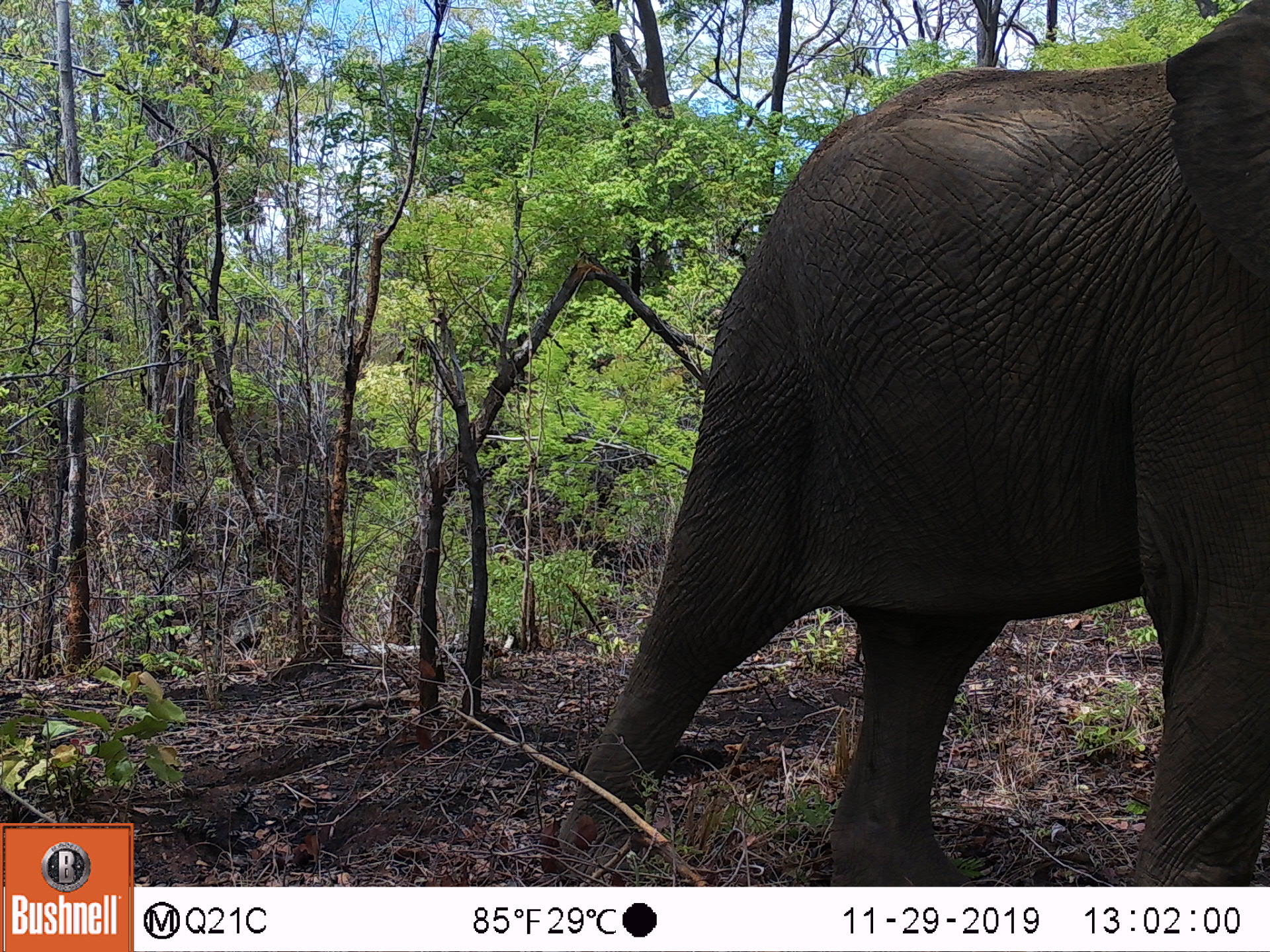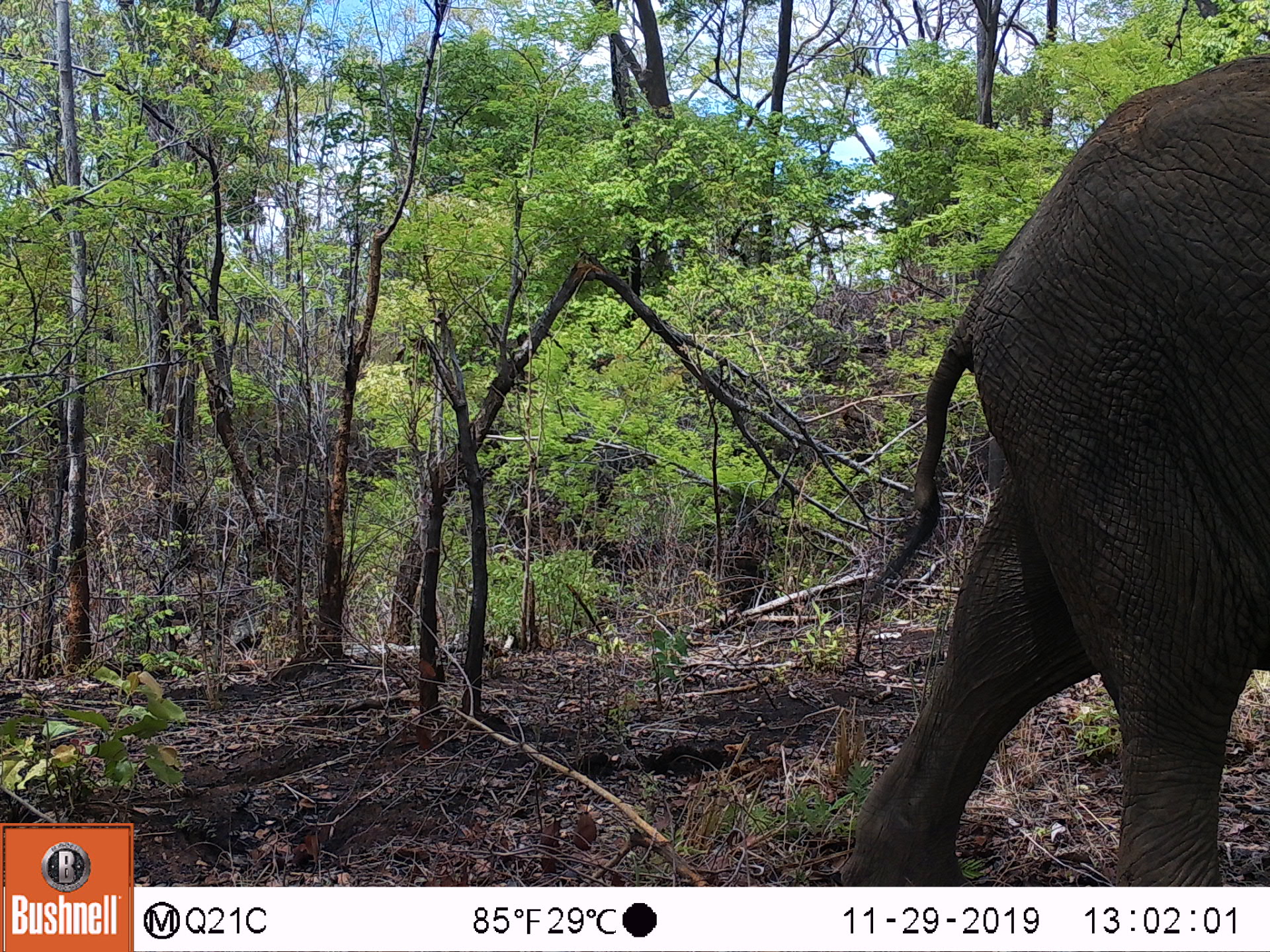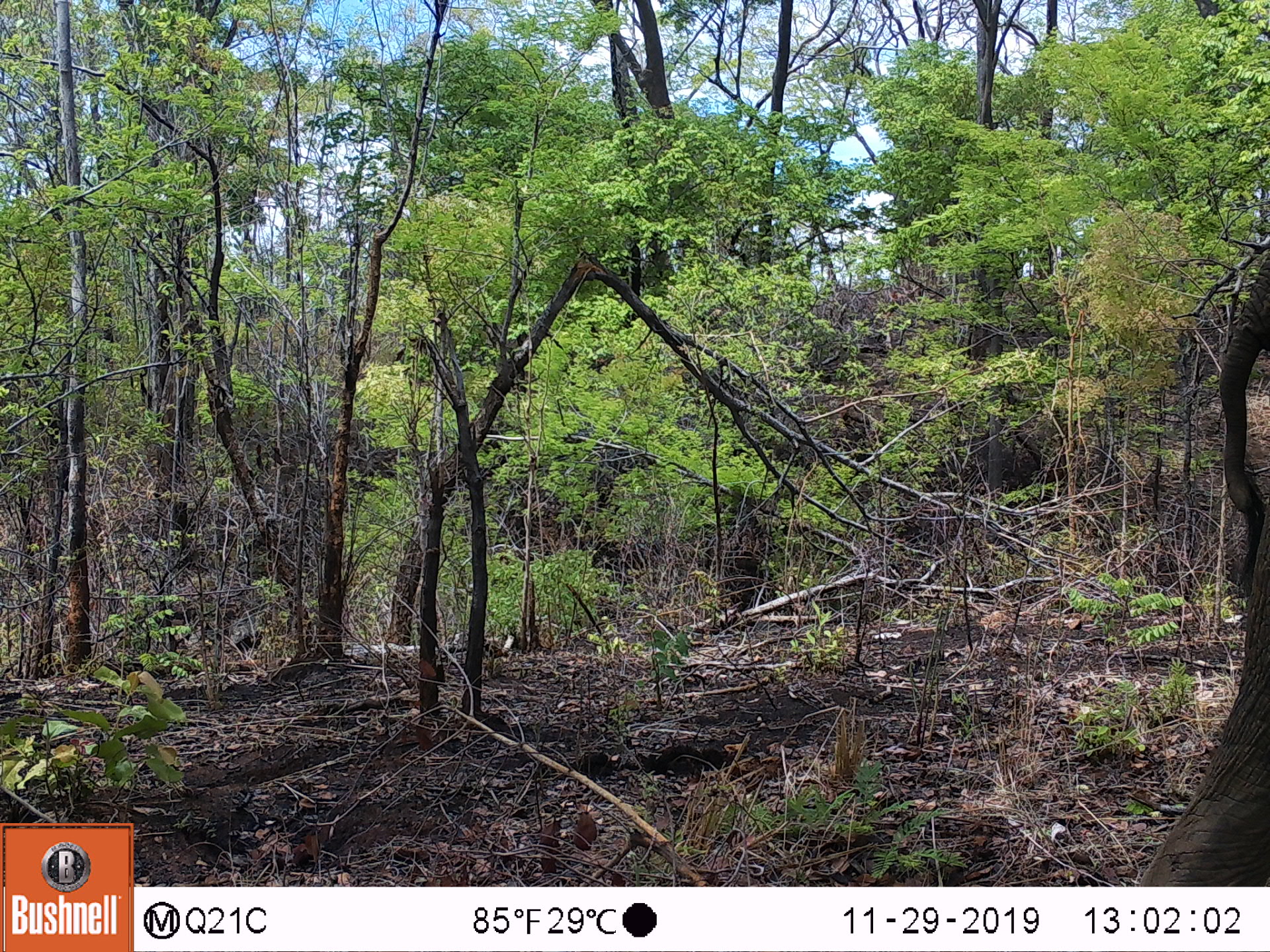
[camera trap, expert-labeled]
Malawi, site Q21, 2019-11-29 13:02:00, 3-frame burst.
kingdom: Animalia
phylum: Chordata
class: Mammalia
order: Proboscidea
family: Elephantidae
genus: Loxodonta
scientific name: Loxodonta africana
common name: african savanna elephant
African savanna elephant (Loxodonta africana), count 1.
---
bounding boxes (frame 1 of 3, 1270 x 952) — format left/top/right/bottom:
african savanna elephant: 542/0/1269/883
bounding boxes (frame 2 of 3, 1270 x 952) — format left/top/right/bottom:
african savanna elephant: 827/43/1269/883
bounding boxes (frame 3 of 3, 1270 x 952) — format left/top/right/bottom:
african savanna elephant: 1136/249/1266/882